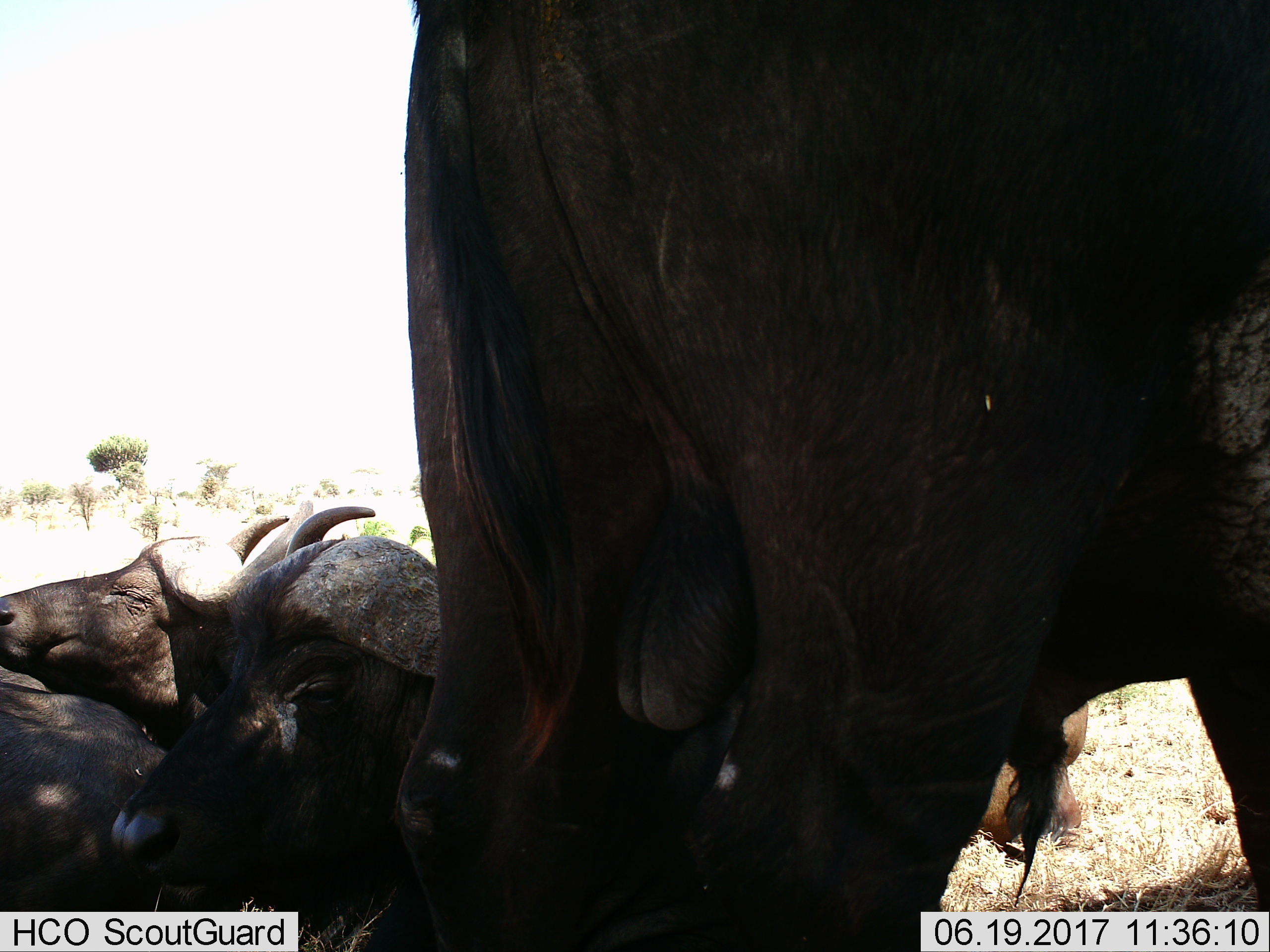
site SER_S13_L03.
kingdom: Animalia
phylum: Chordata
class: Mammalia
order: Artiodactyla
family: Bovidae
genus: Syncerus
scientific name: Syncerus caffer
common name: african buffalo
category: buffalo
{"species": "buffalo (african buffalo) (Syncerus caffer)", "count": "4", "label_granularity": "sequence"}